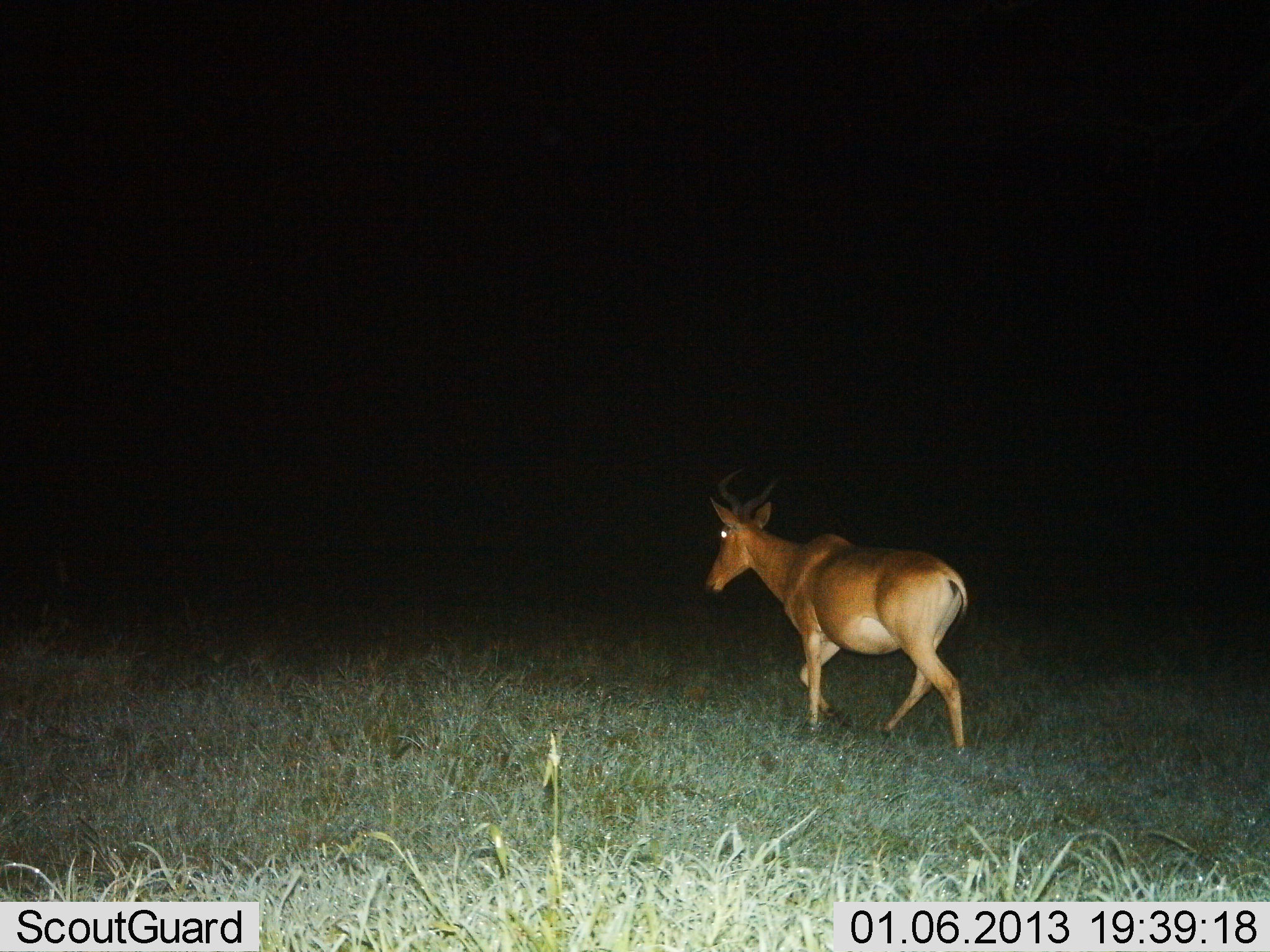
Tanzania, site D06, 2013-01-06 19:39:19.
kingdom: Animalia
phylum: Chordata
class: Mammalia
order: Artiodactyla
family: Bovidae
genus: Alcelaphus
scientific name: Alcelaphus buselaphus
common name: hartebeest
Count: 1.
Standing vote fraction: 14%.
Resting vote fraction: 0%.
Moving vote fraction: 93%.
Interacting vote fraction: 0%.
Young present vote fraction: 0%.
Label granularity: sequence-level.